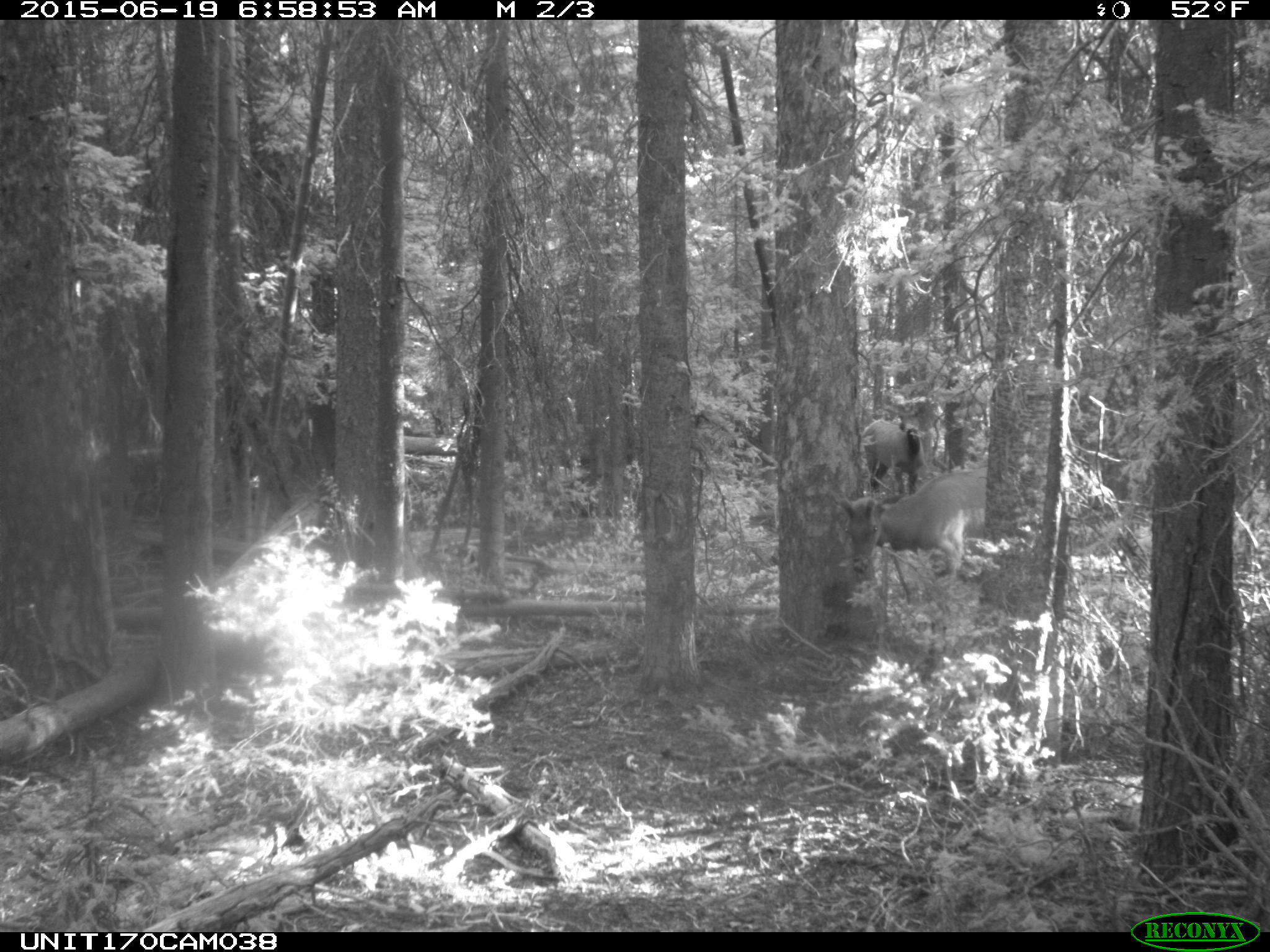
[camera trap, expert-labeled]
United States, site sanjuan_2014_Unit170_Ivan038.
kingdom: Animalia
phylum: Chordata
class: Mammalia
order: Artiodactyla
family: Cervidae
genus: Cervus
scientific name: Cervus elaphus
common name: red deer